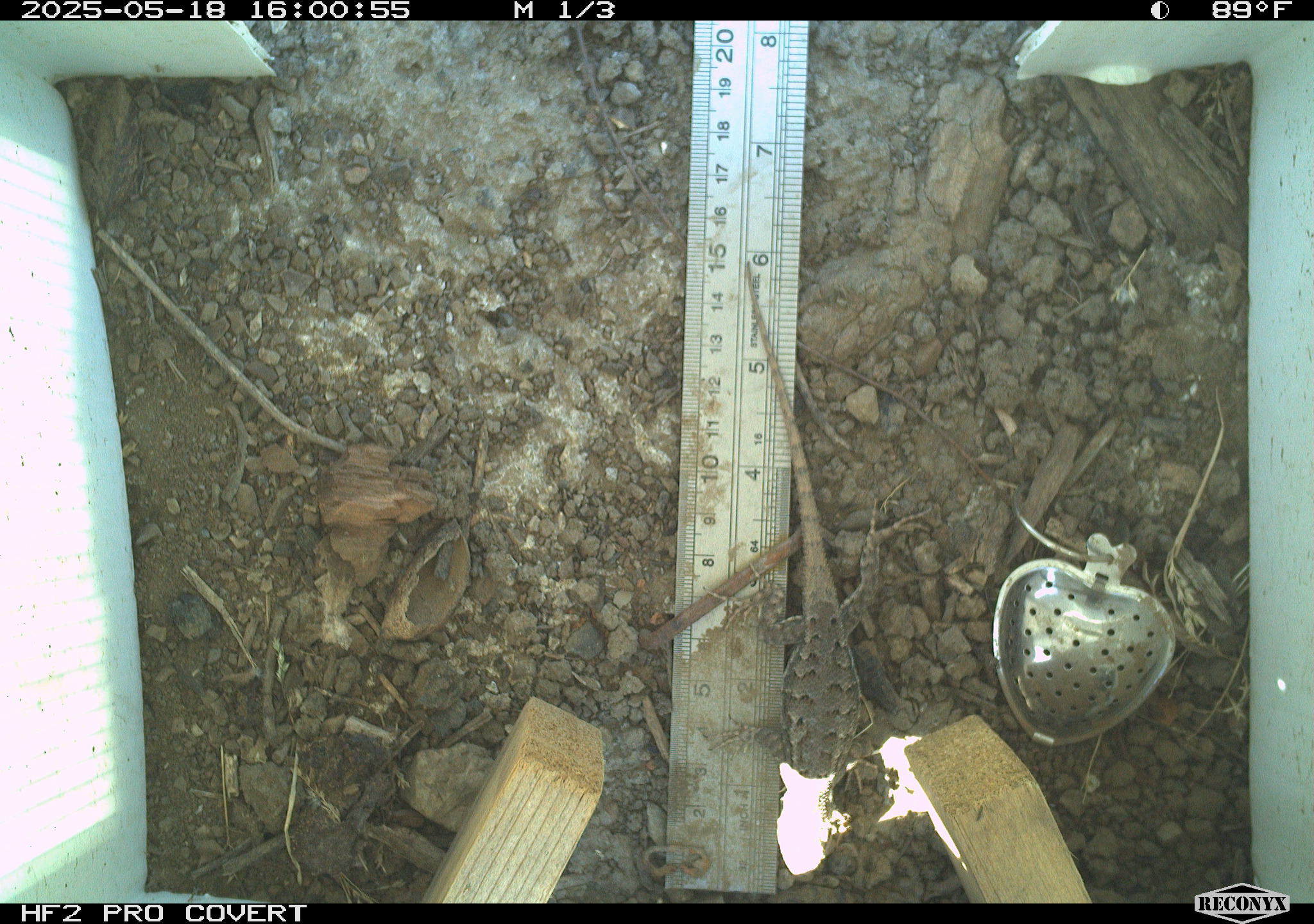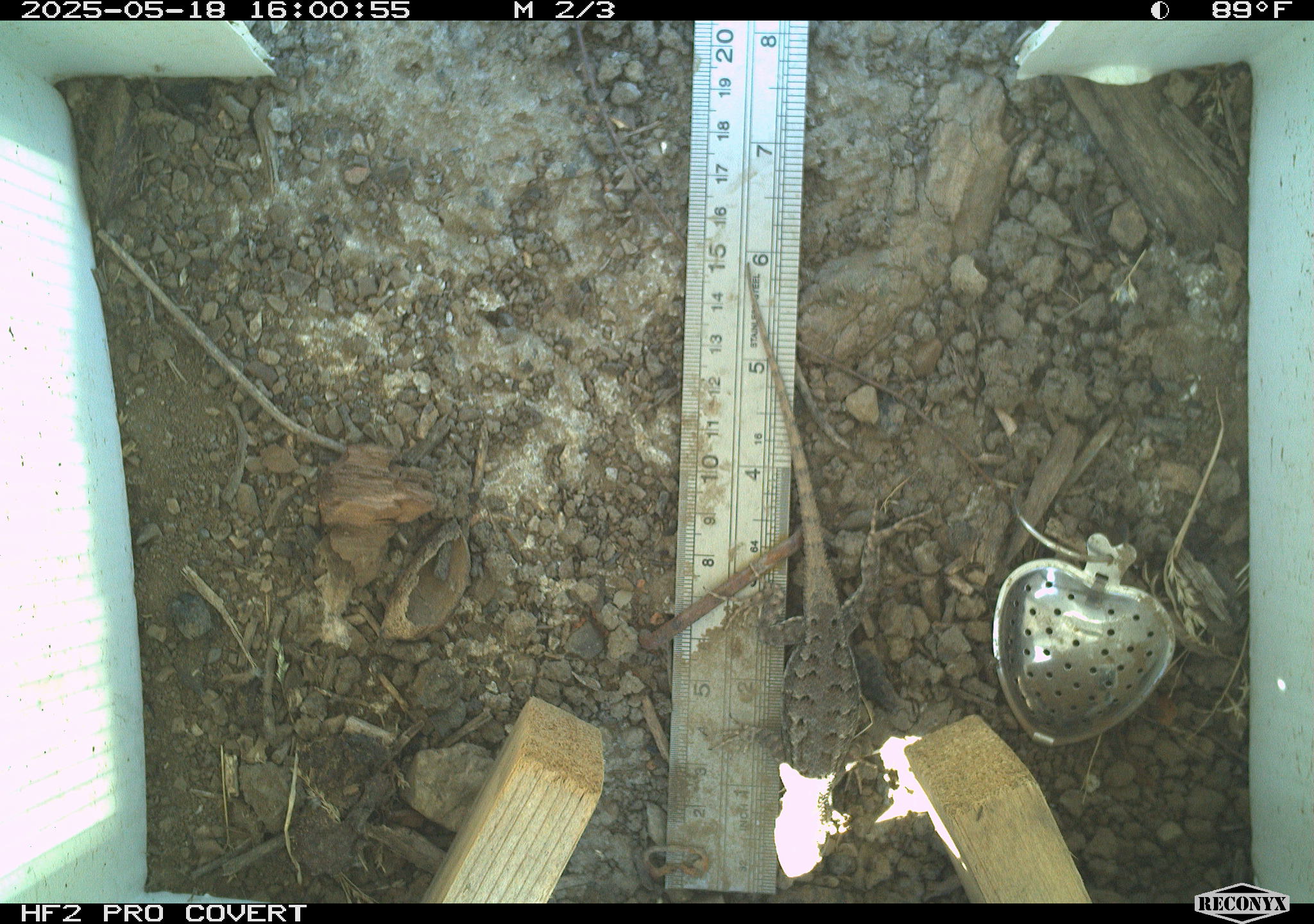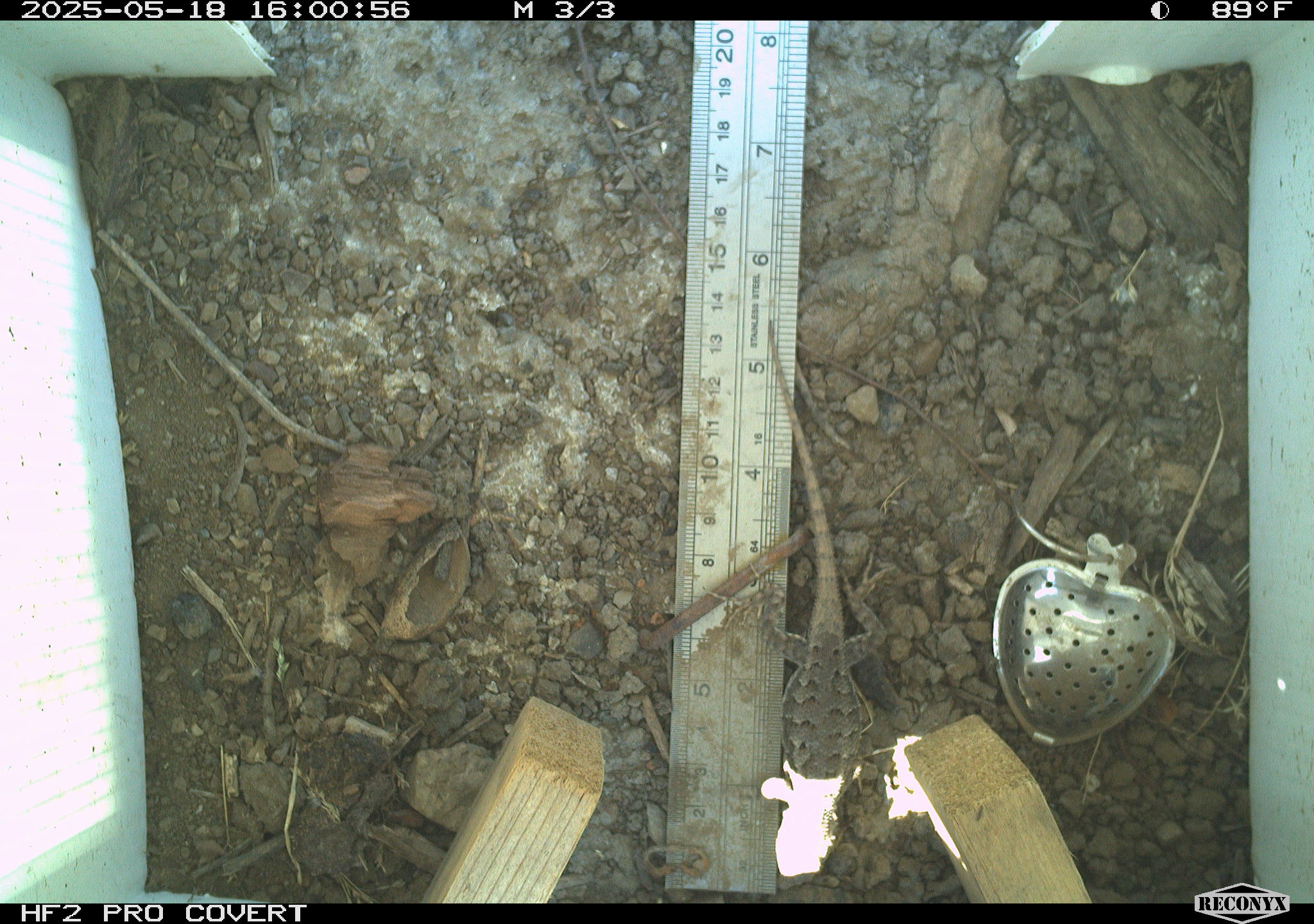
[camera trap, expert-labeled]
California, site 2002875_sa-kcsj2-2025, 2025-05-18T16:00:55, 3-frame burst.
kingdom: Animalia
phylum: Chordata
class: Reptilia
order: Squamata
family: Phrynosomatidae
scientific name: Phrynosomatidae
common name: north american spiny lizards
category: sceloporus/uta species